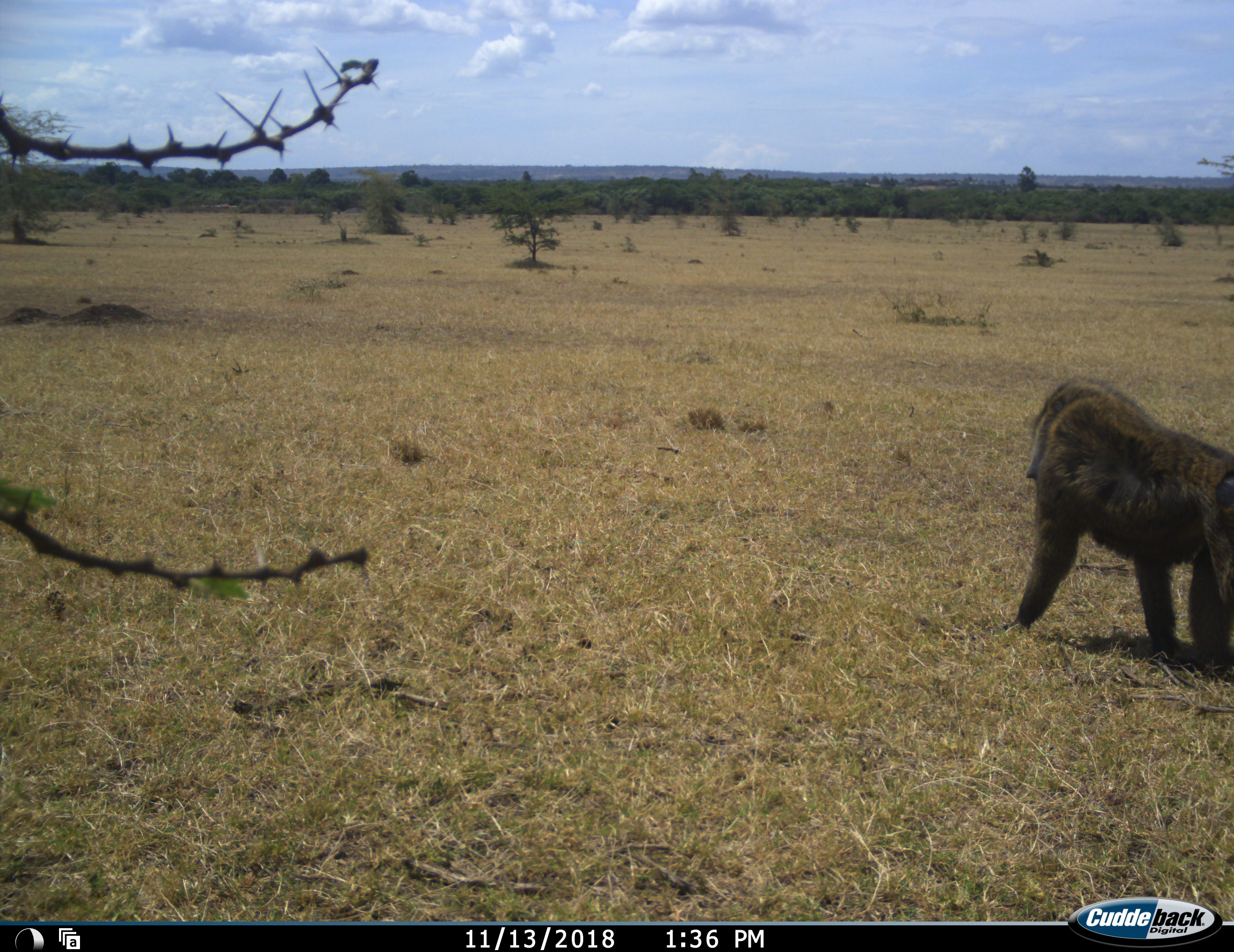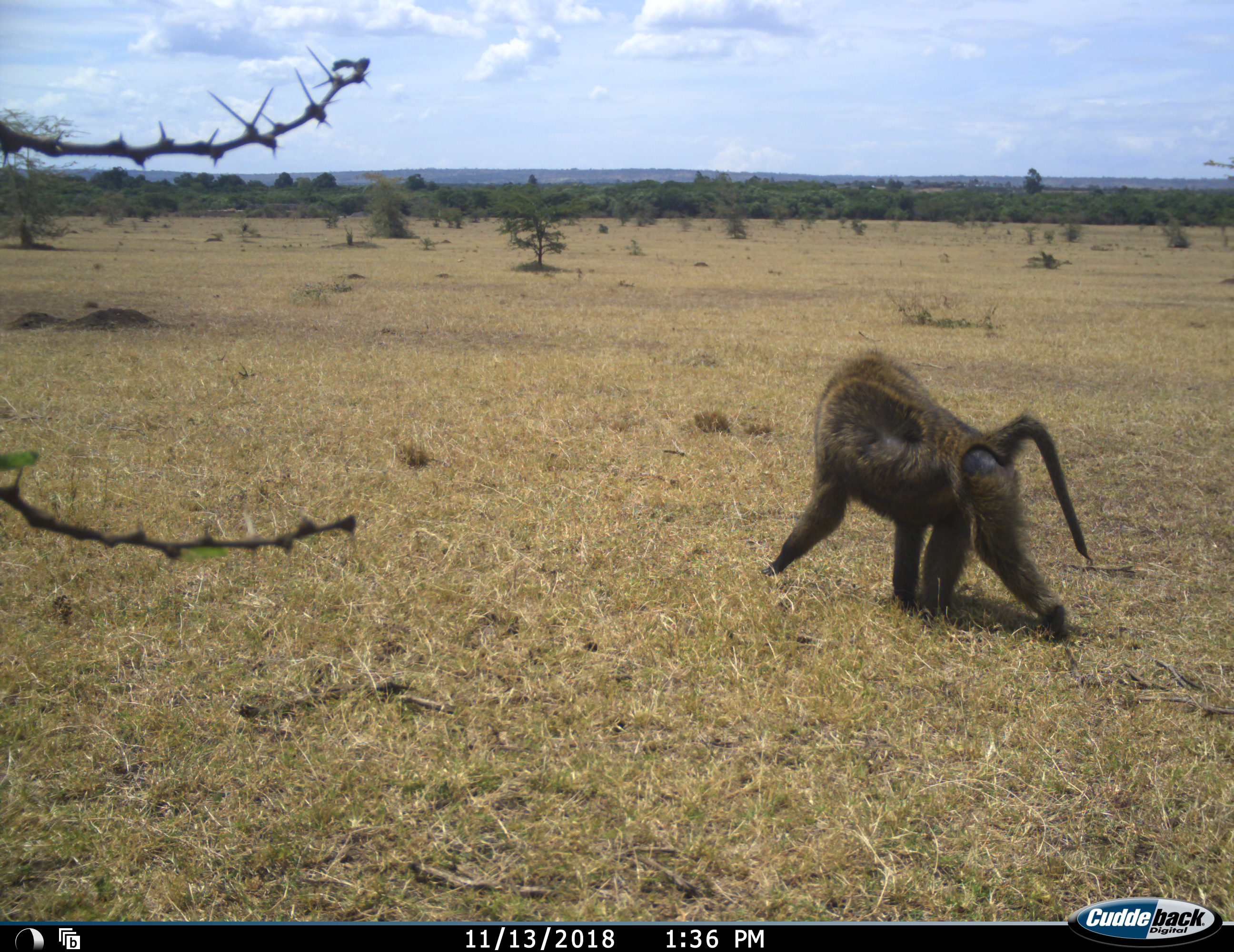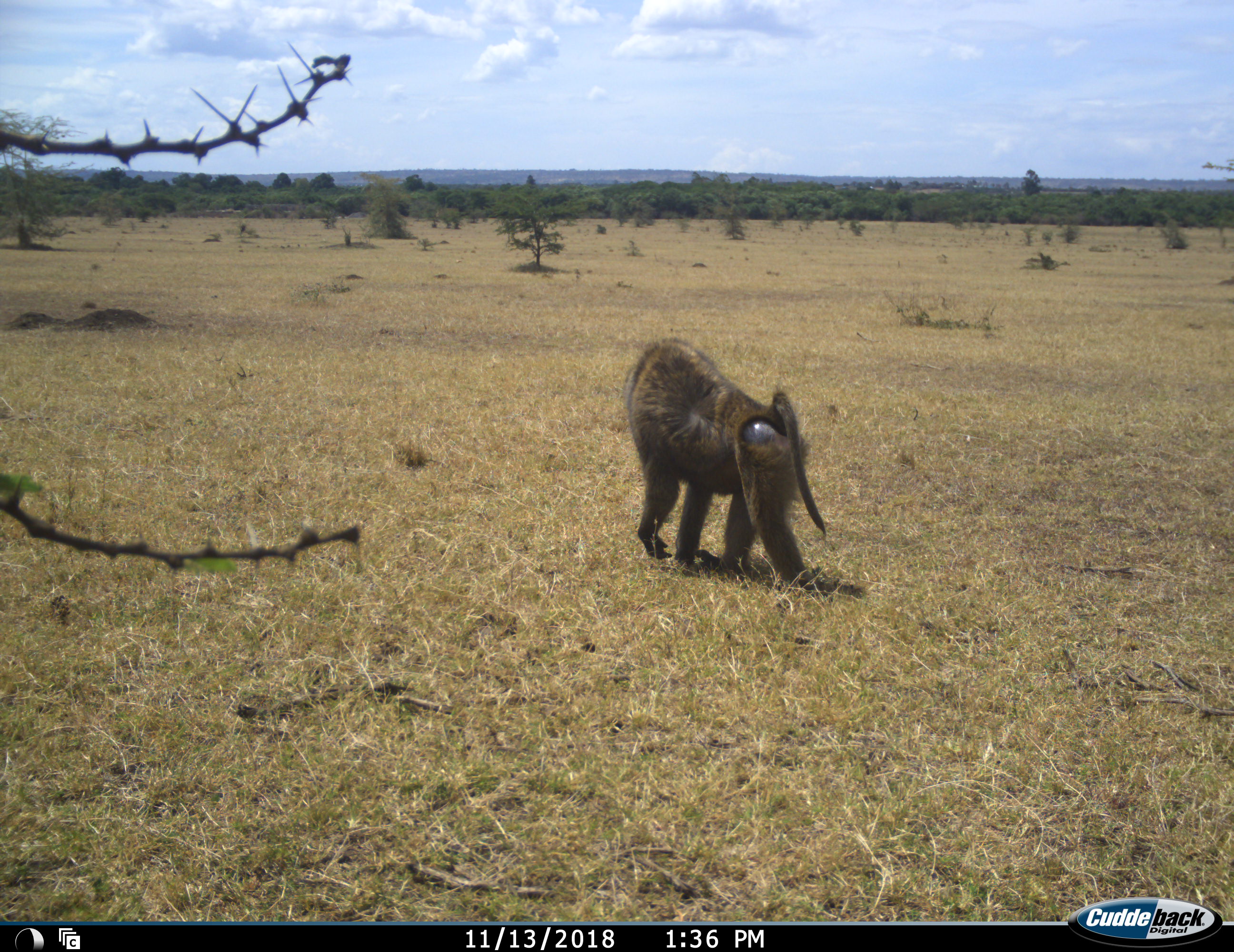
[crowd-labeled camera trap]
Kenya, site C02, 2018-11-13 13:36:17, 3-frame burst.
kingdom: Animalia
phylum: Chordata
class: Mammalia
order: Primates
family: Cercopithecidae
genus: Papio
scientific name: Papio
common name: baboon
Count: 1.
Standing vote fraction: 0%.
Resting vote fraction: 0%.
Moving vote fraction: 100%.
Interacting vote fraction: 0%.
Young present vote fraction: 0%.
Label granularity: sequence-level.